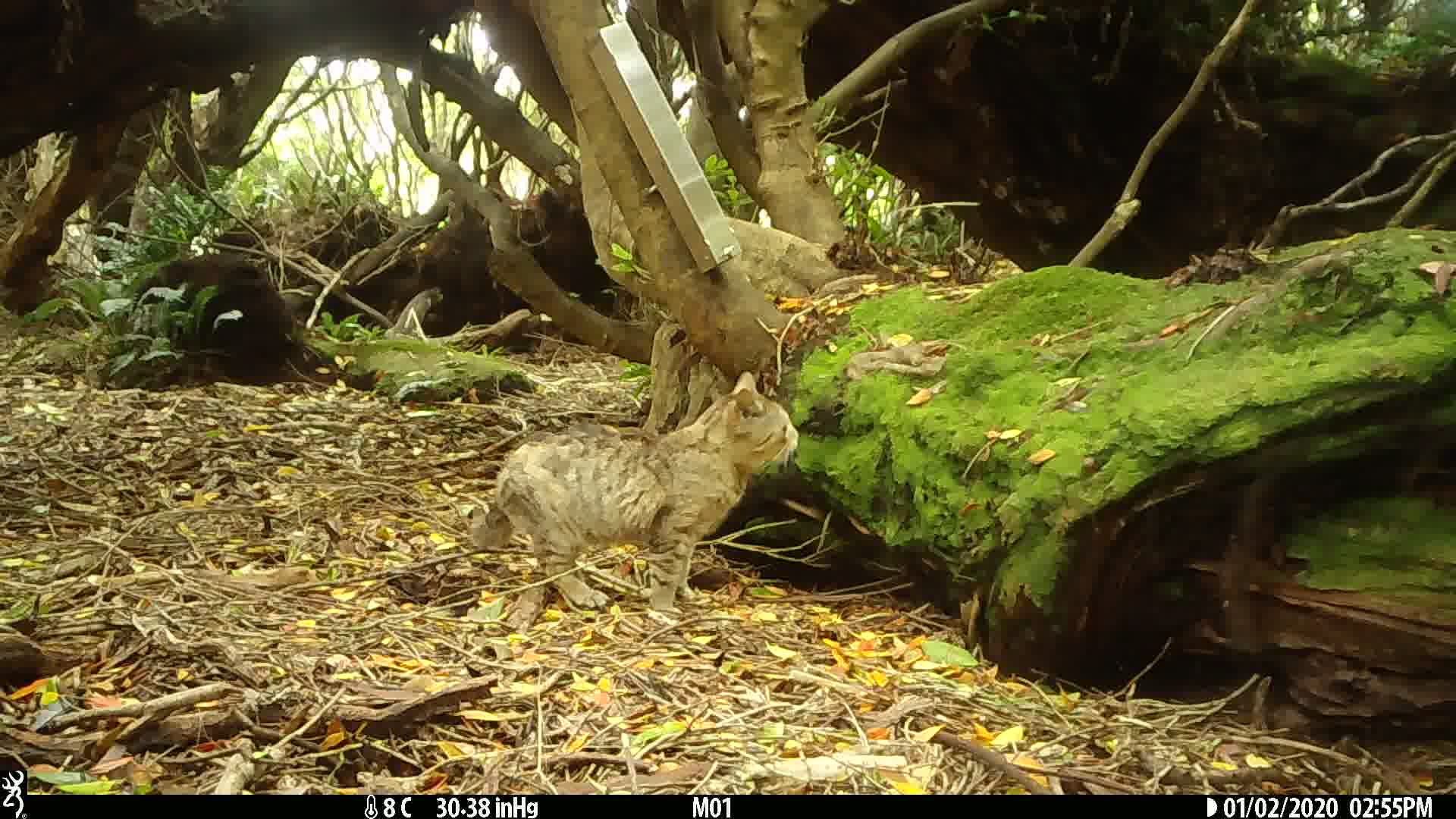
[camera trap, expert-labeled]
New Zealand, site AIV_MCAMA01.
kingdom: Animalia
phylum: Chordata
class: Mammalia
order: Carnivora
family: Felidae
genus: Felis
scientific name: Felis catus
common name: domestic cat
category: cat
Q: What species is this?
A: Cat (domestic cat) (Felis catus).